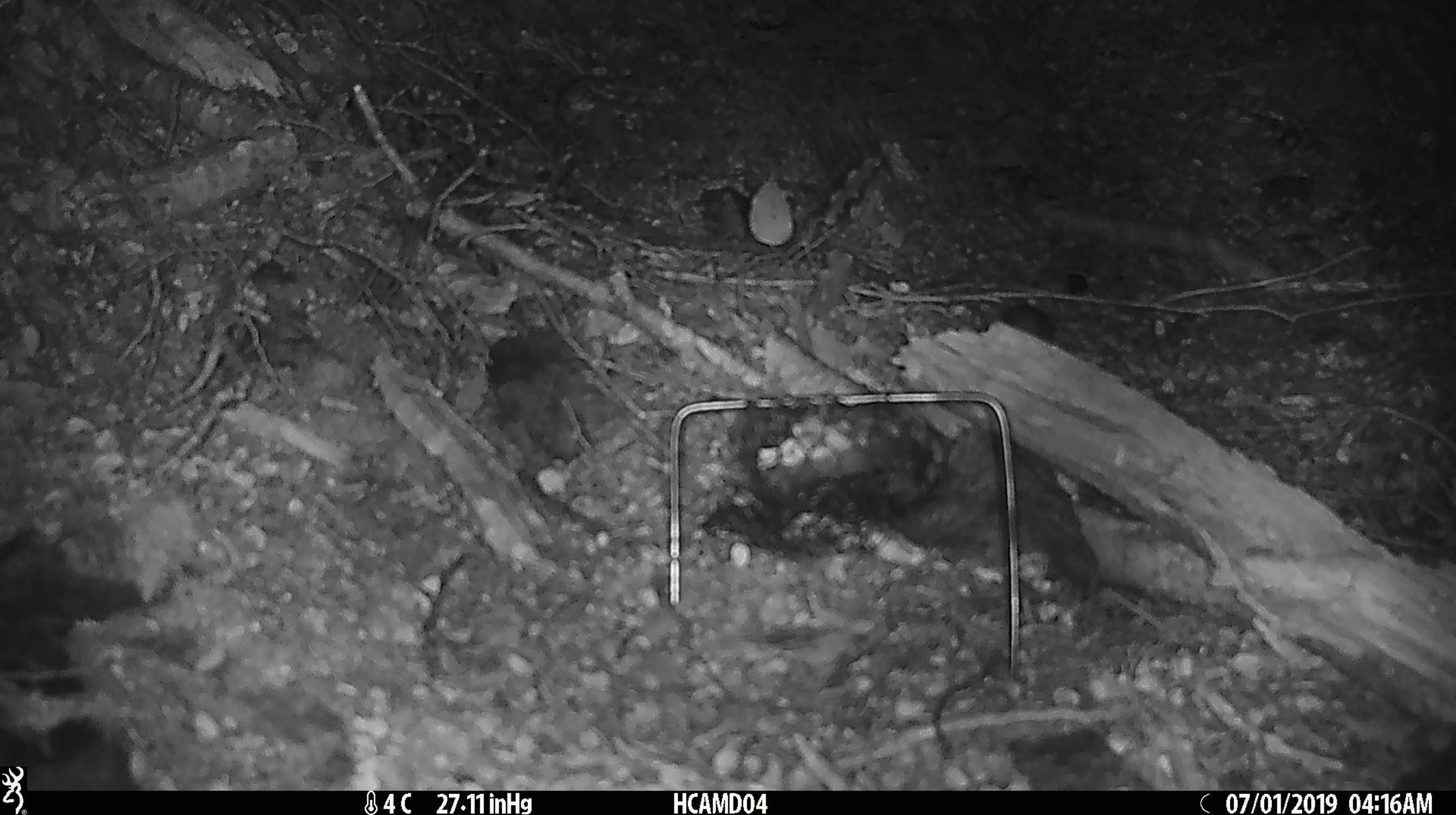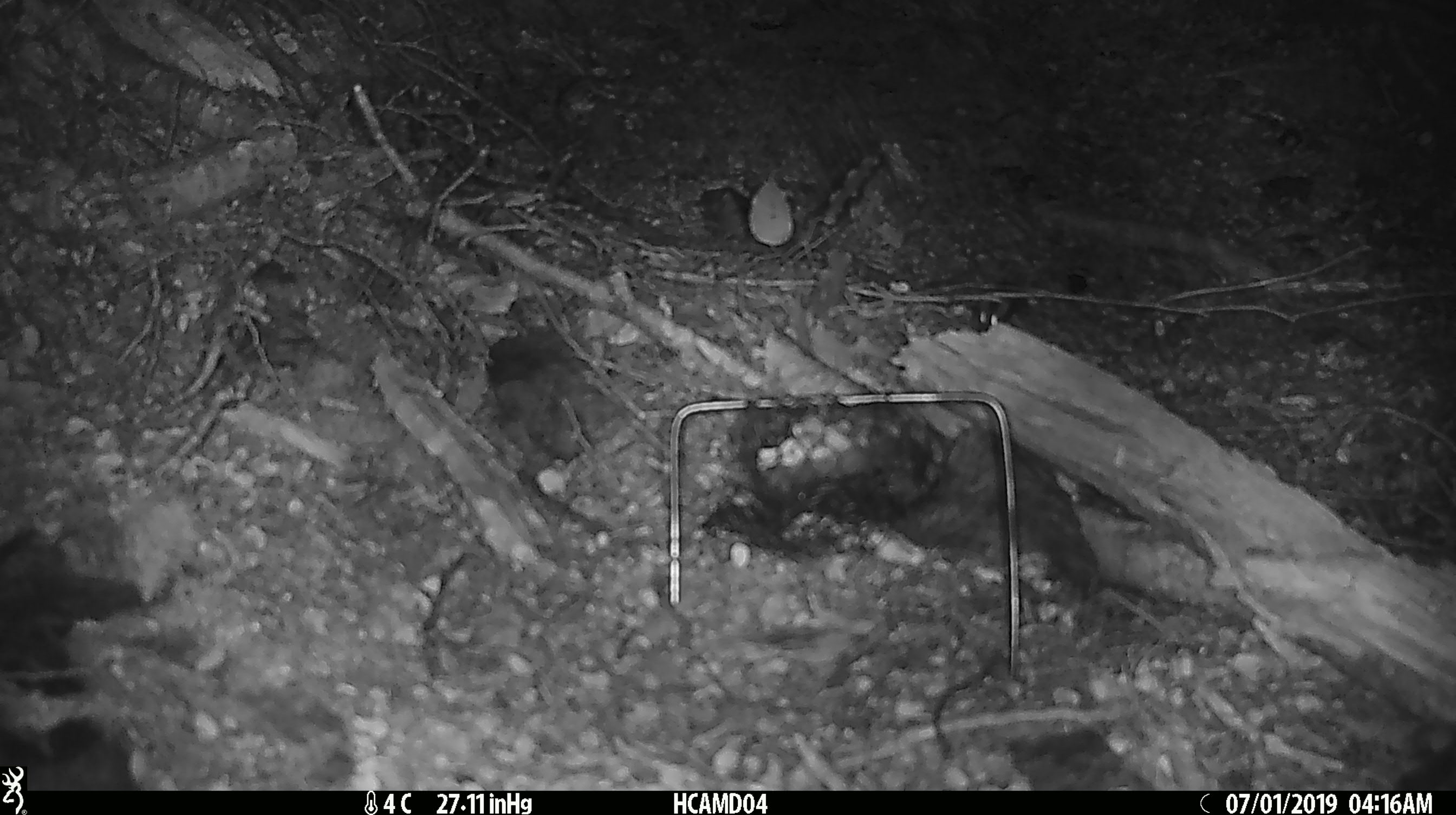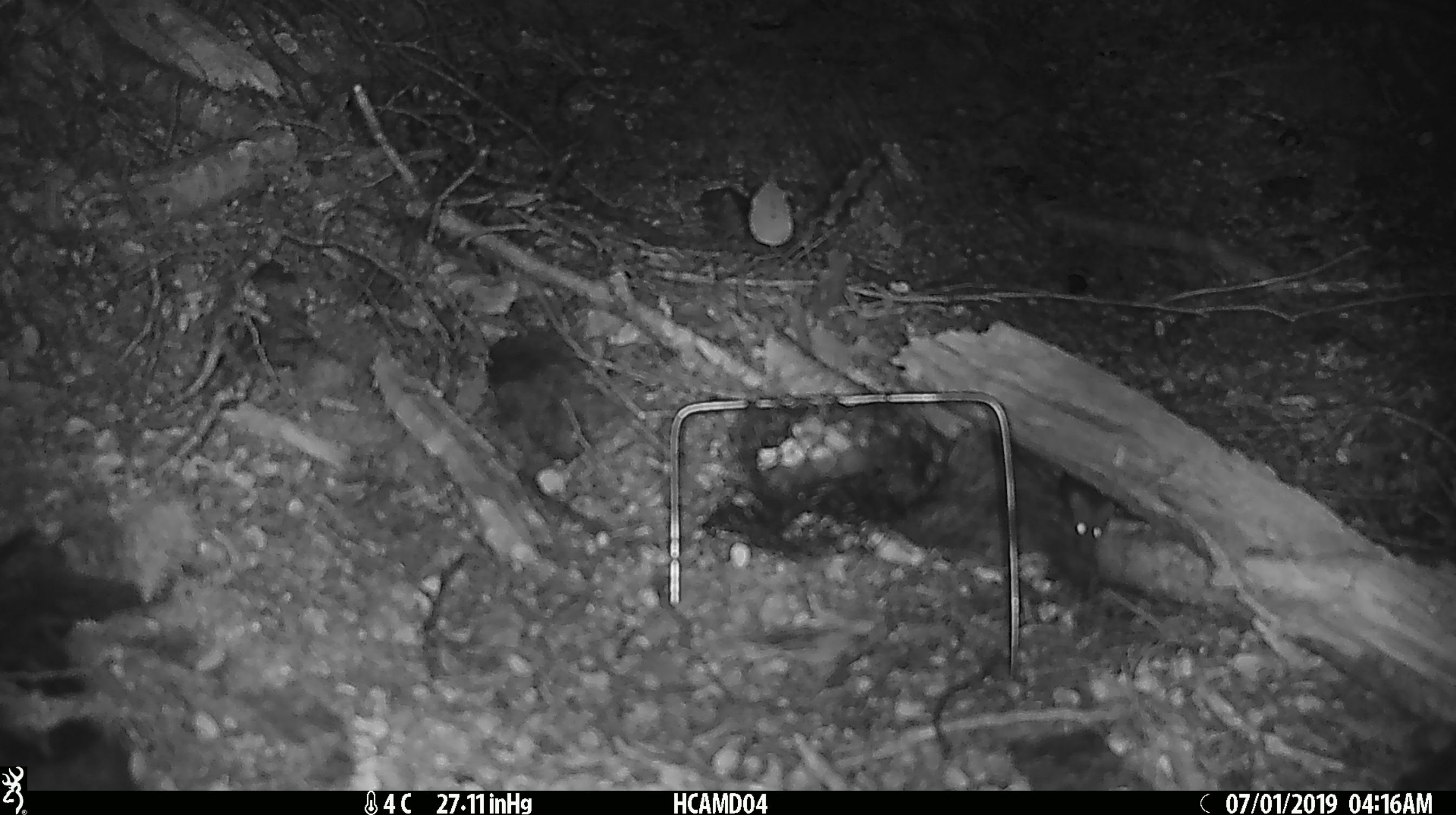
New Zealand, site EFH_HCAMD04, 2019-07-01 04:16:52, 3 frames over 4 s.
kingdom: Animalia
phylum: Chordata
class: Mammalia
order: Rodentia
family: Muridae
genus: Mus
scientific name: Mus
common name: mouse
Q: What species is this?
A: Mouse (Mus).